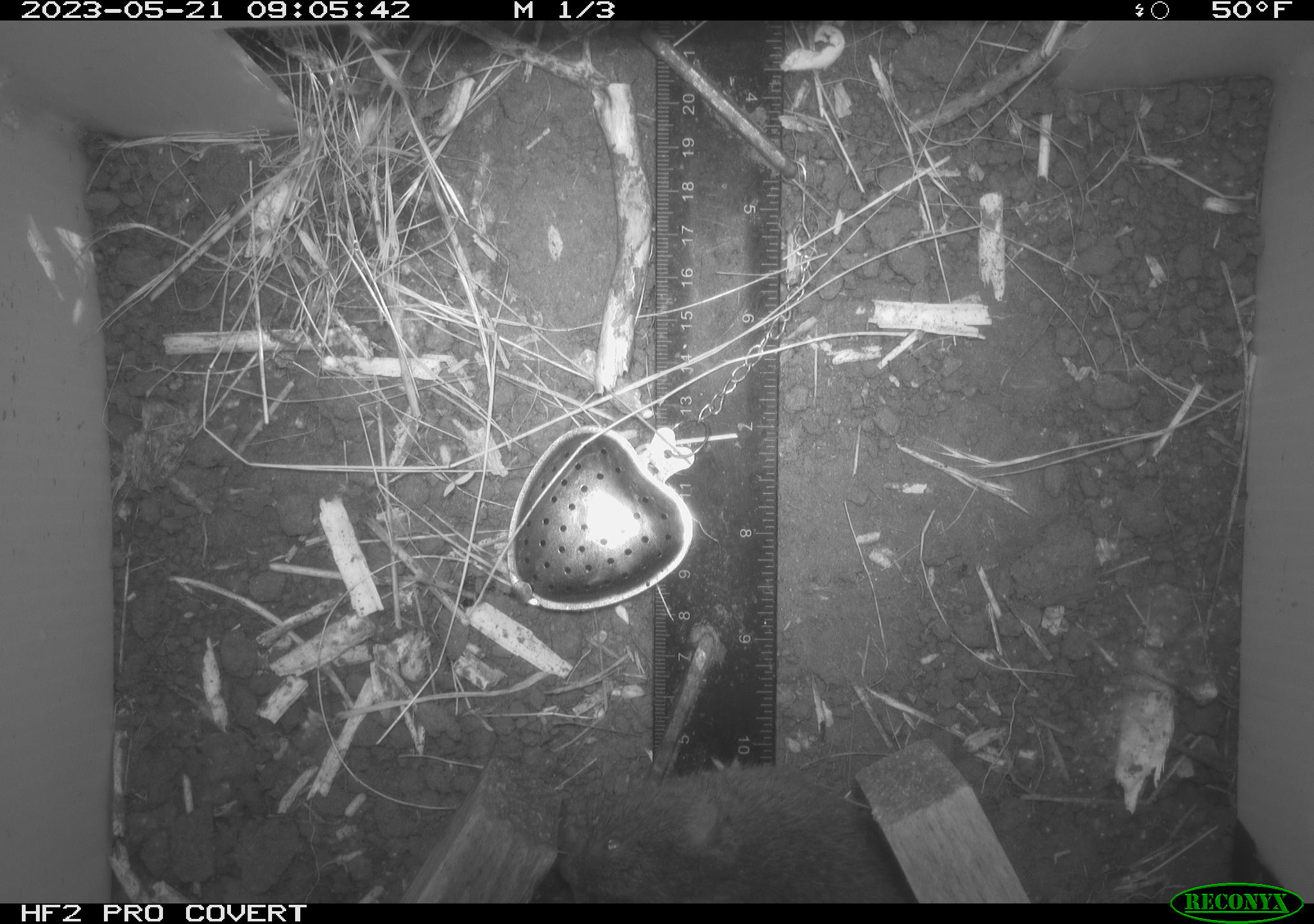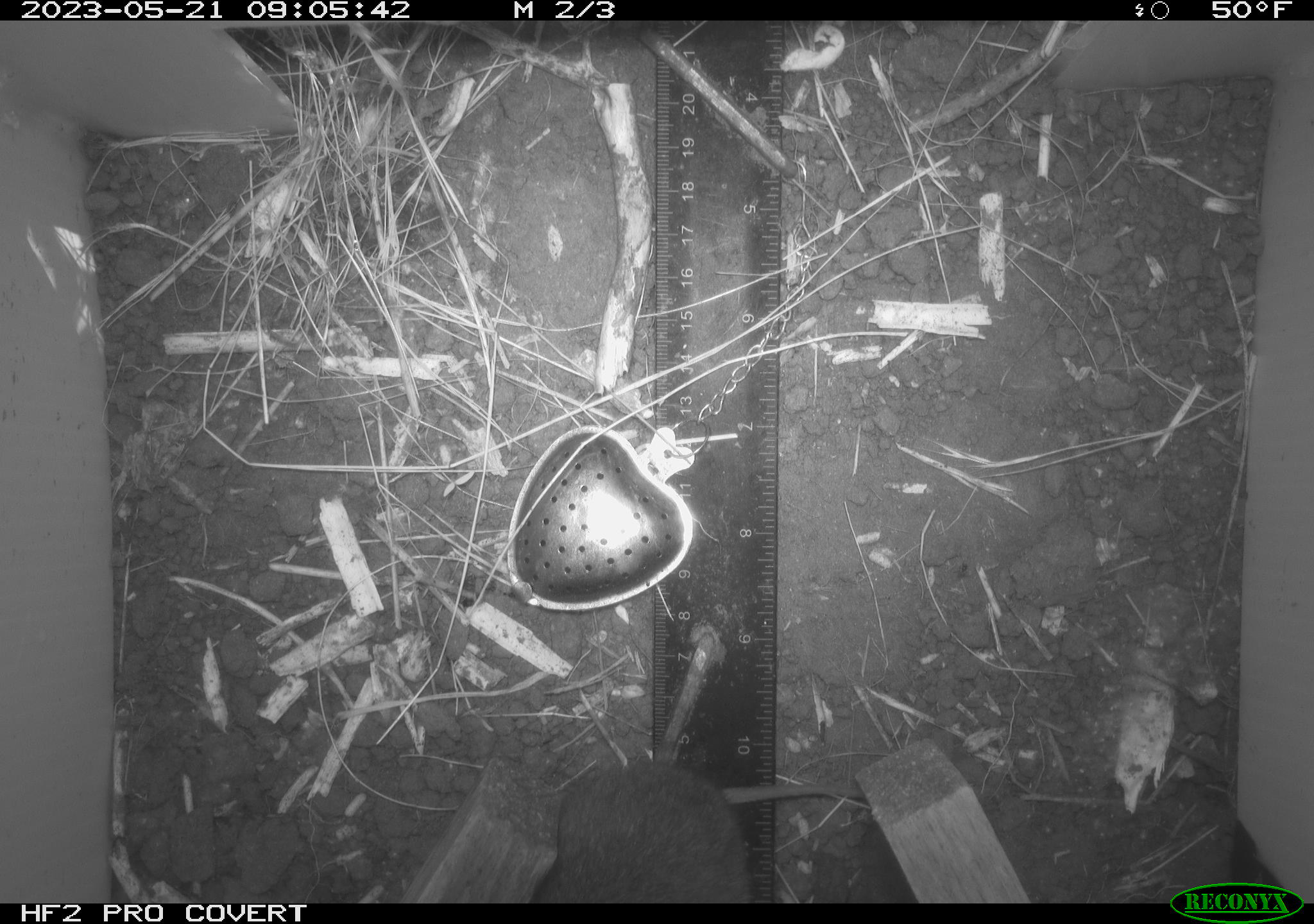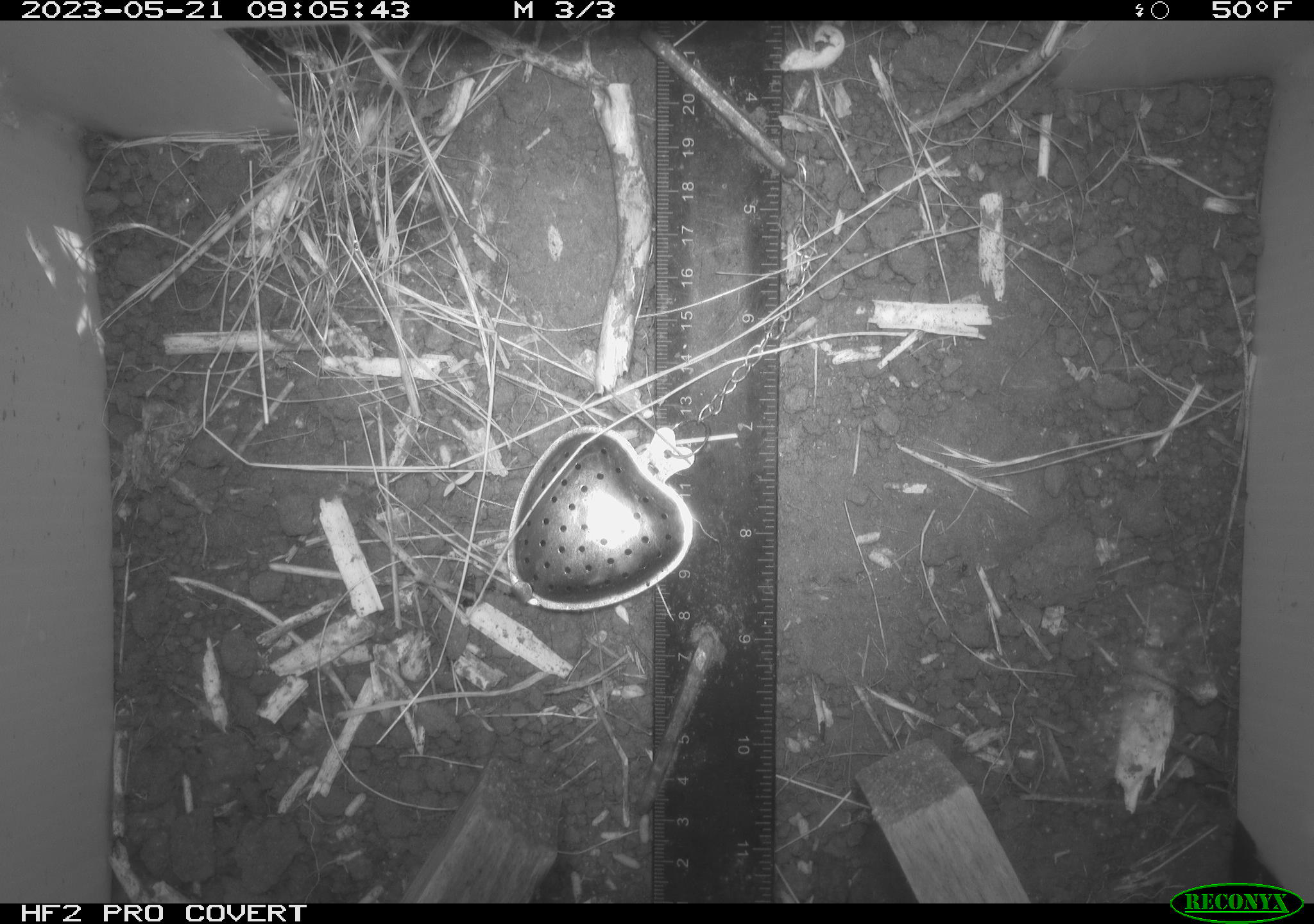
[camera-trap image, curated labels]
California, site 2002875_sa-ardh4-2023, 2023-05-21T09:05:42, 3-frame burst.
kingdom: Animalia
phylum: Chordata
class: Mammalia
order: Rodentia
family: Cricetidae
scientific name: Arvicolinae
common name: voles, lemmings, and muskrats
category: arvicolinae subfamily